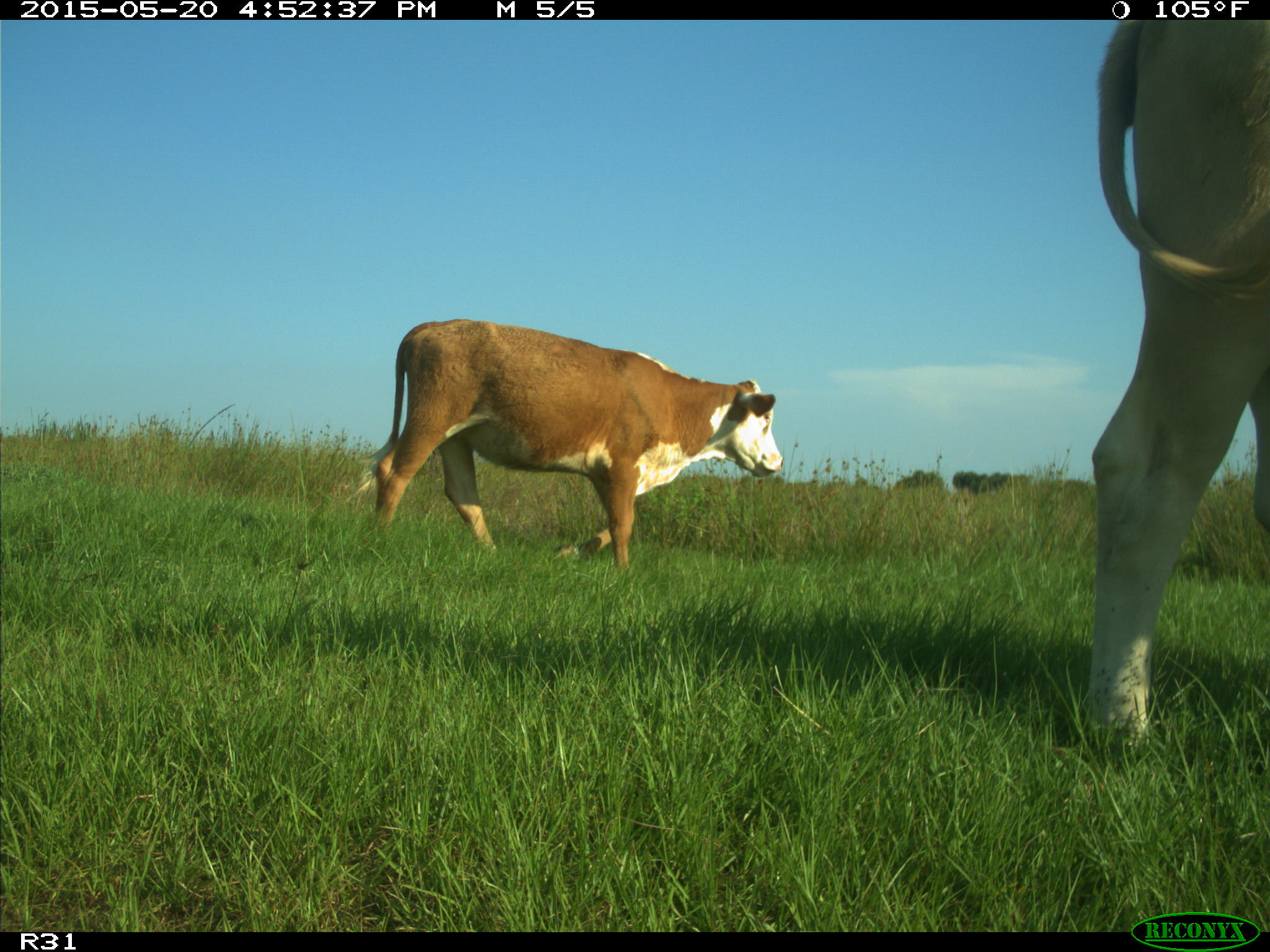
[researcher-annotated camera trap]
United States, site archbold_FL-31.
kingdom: Animalia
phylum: Chordata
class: Mammalia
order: Artiodactyla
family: Bovidae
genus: Bos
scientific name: Bos taurus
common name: domestic cow